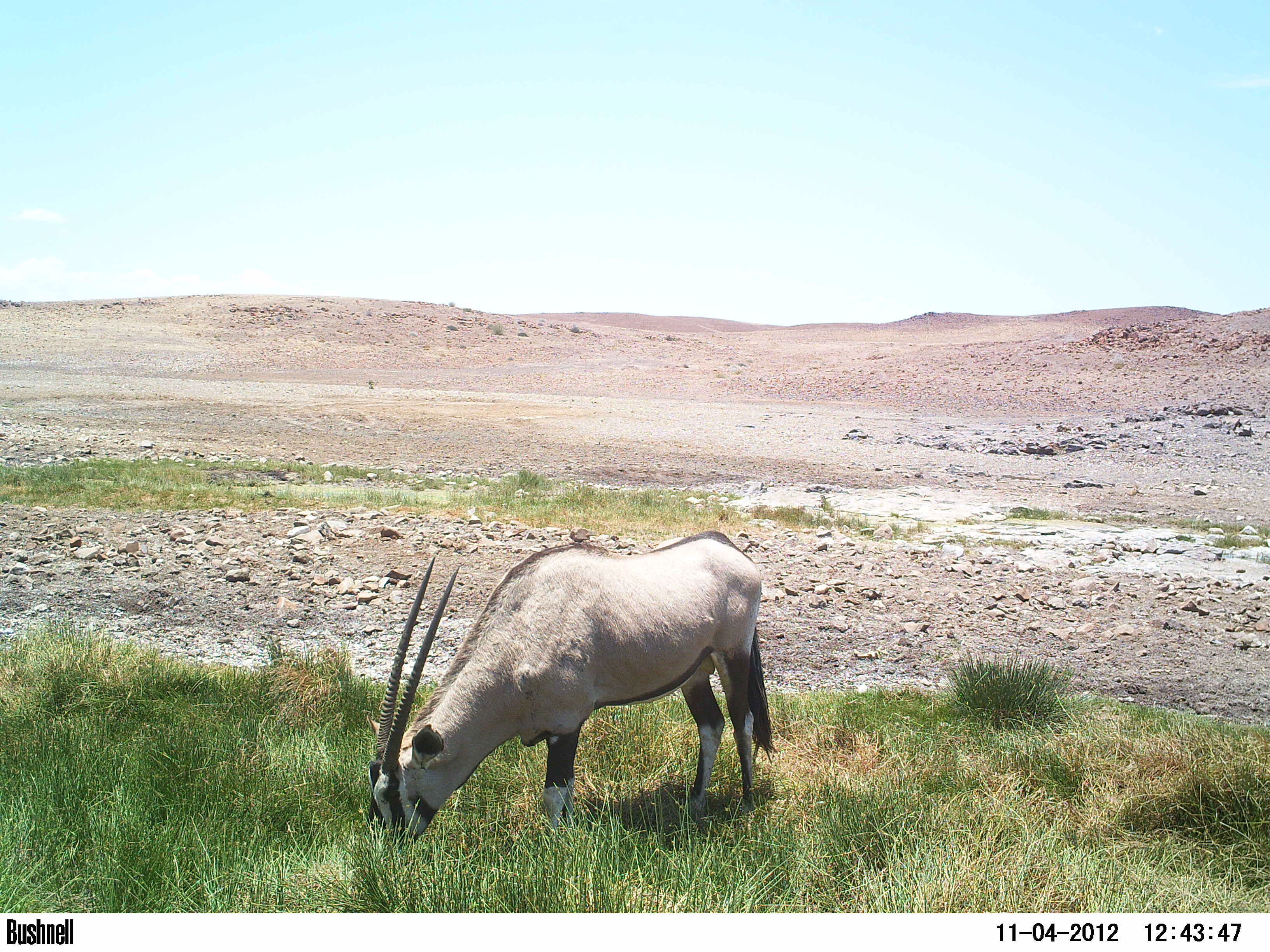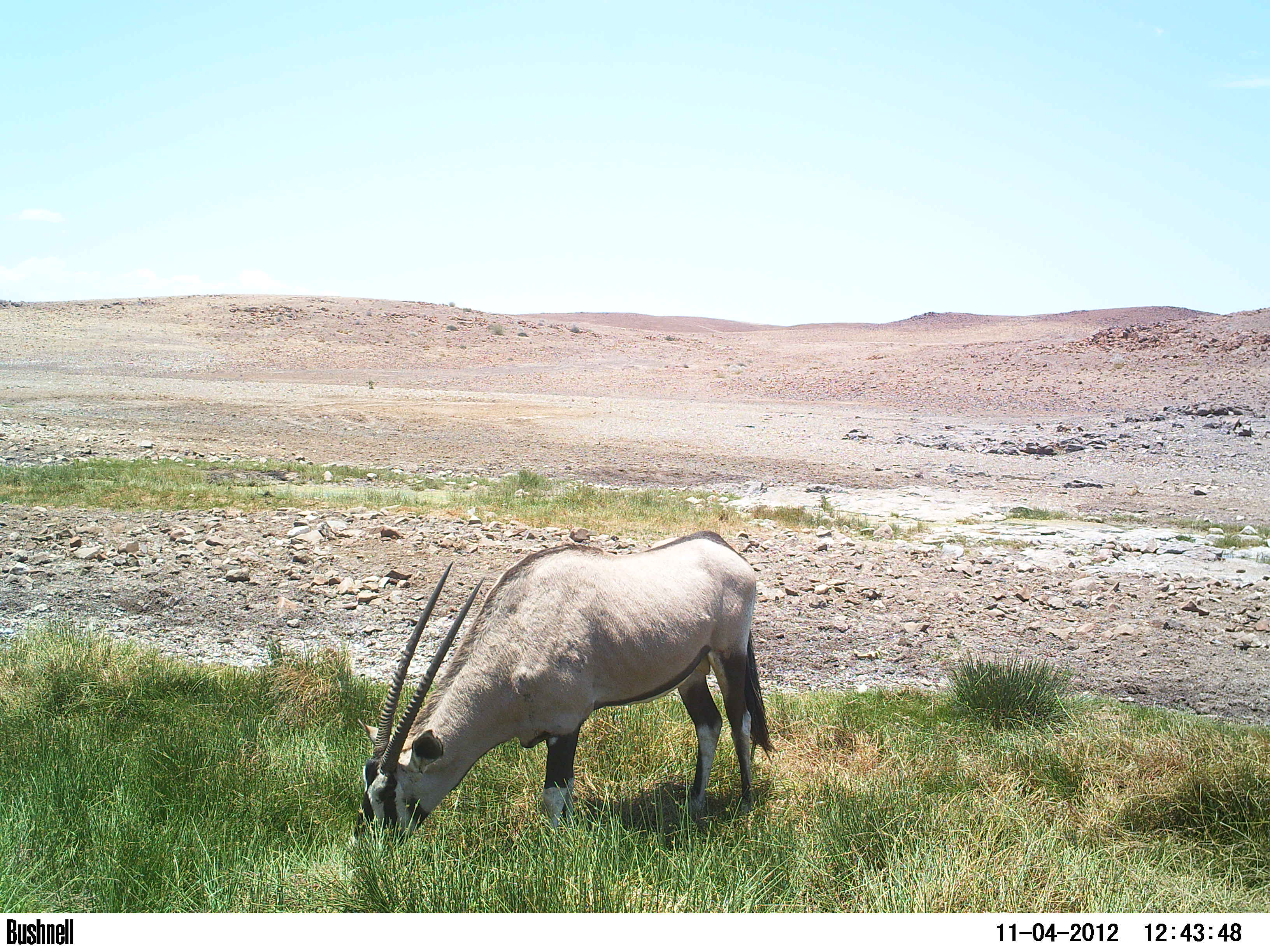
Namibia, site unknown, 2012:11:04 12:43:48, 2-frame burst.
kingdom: Animalia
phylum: Chordata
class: Mammalia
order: Artiodactyla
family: Bovidae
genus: Oryx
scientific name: Oryx gazella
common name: gemsbok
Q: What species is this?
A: Oryx gazella (gemsbok).